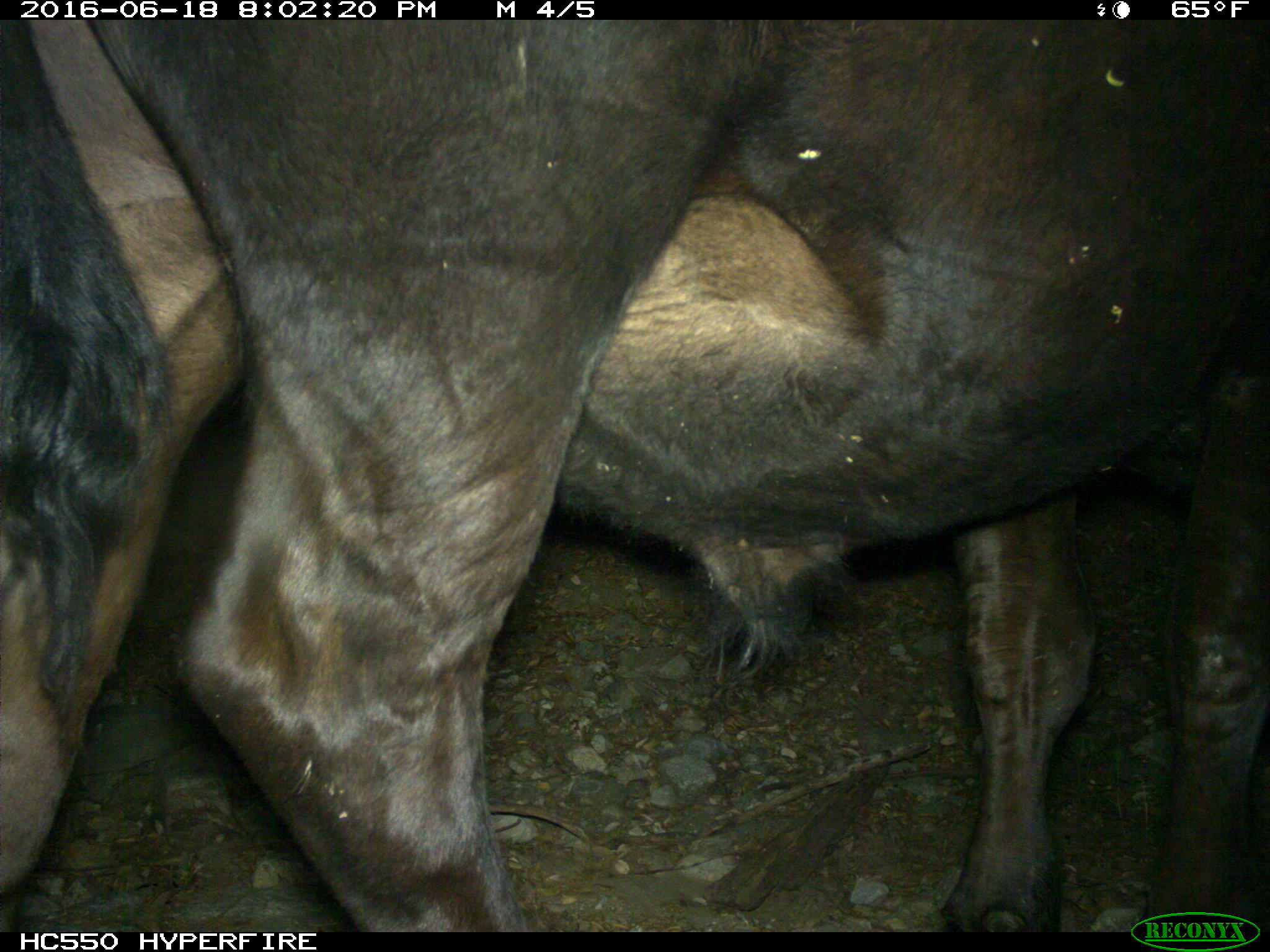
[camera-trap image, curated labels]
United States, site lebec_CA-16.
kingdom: Animalia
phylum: Chordata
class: Mammalia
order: Artiodactyla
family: Bovidae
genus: Bos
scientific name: Bos taurus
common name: domestic cow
Bos taurus (domestic cow).